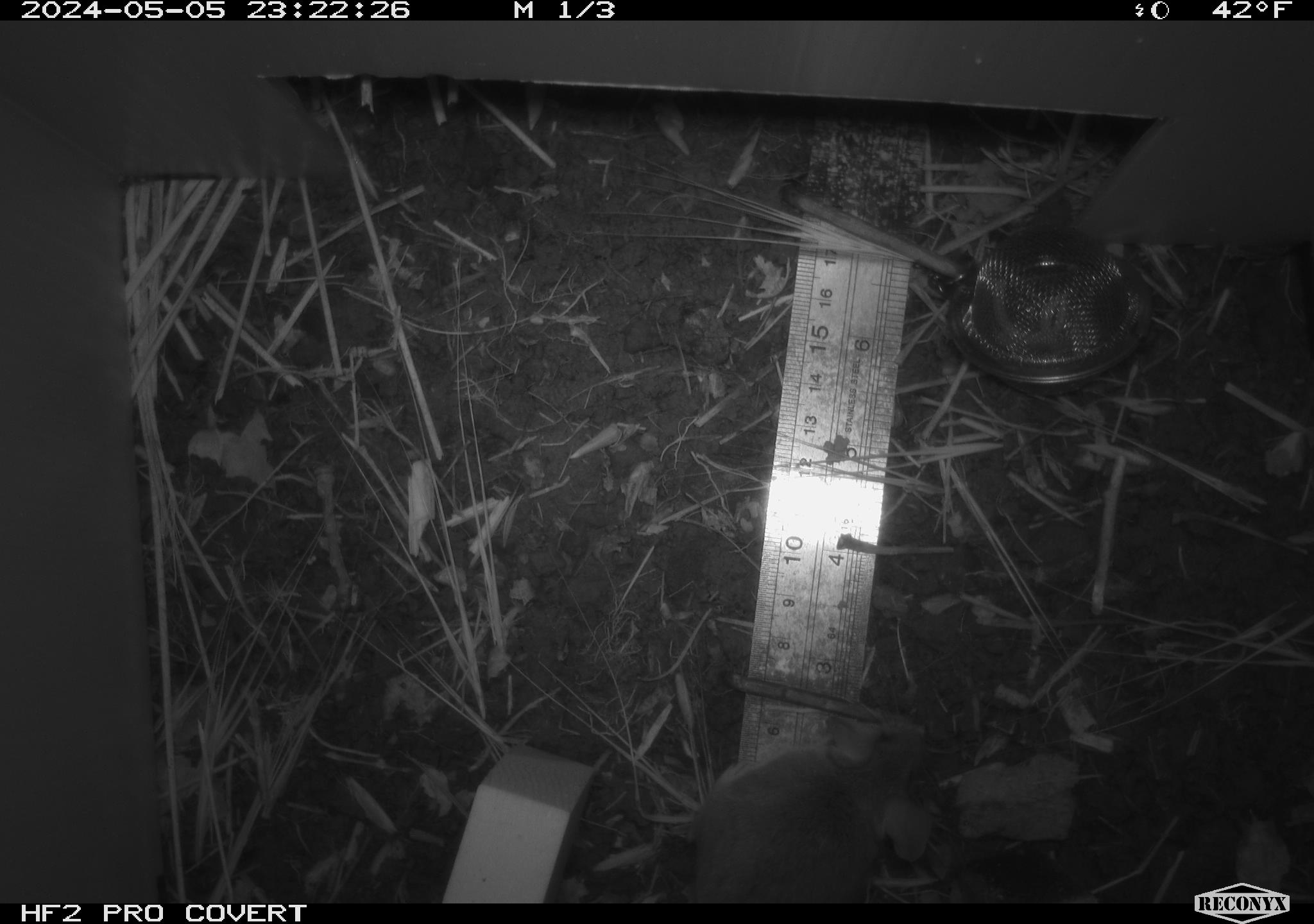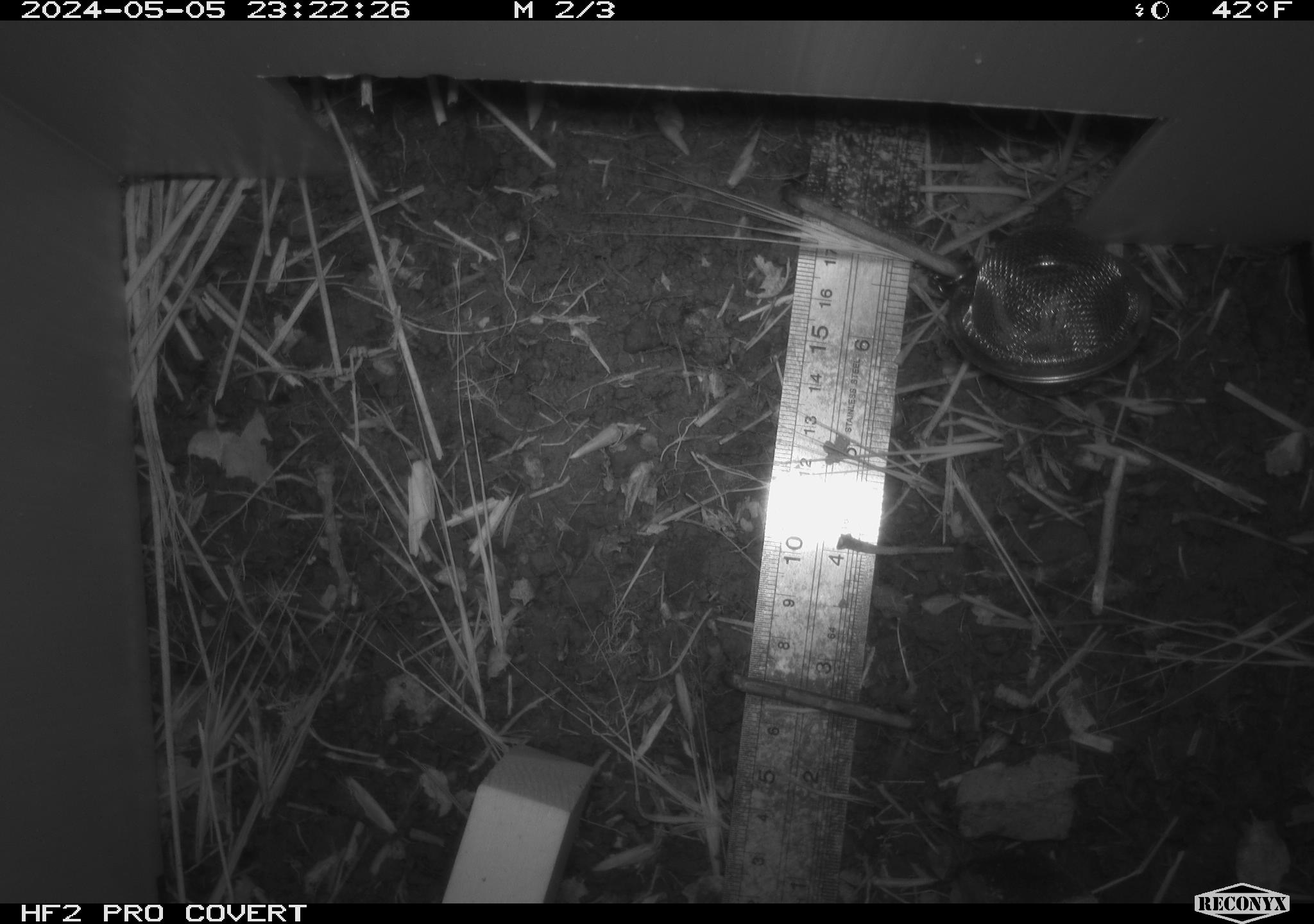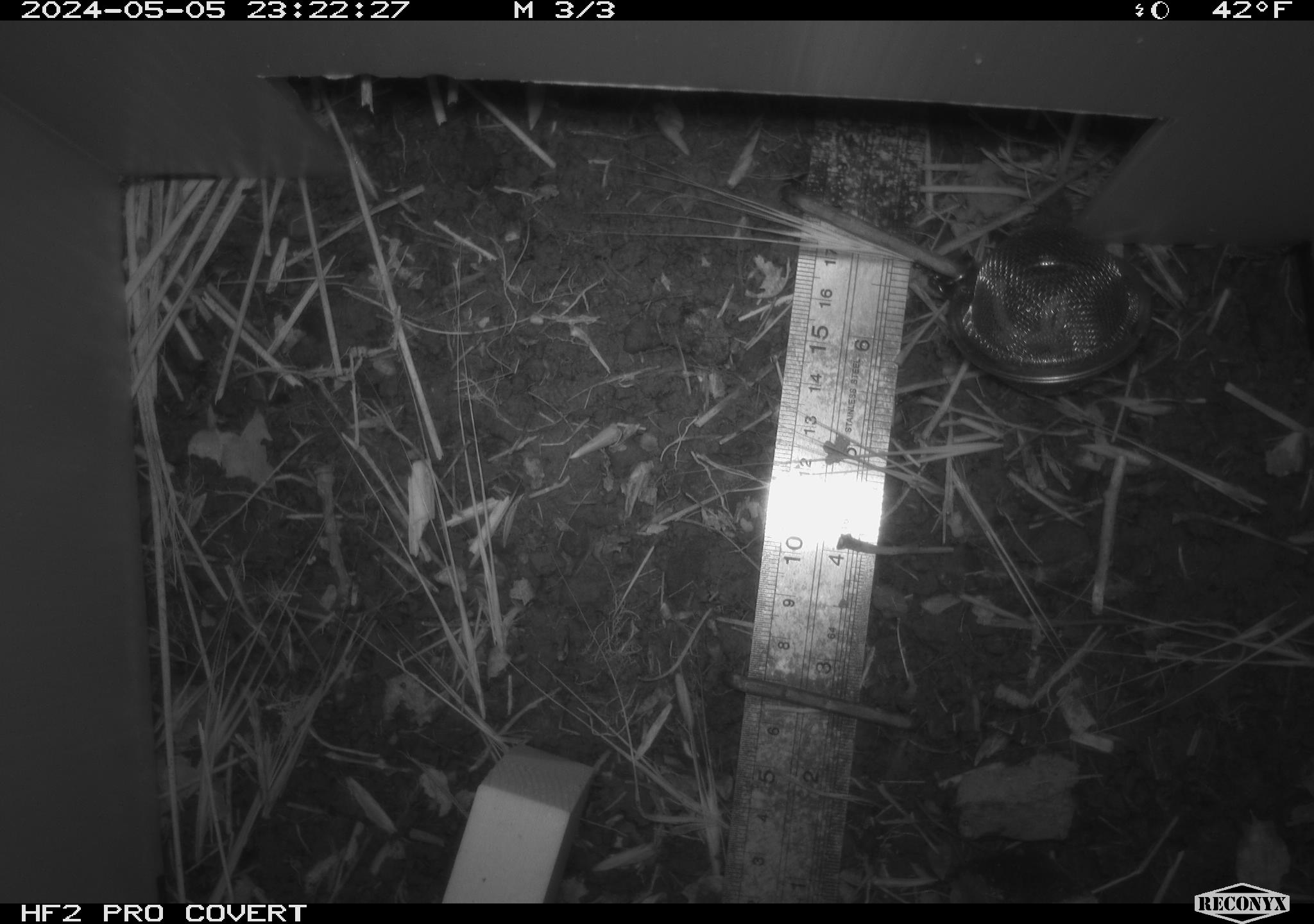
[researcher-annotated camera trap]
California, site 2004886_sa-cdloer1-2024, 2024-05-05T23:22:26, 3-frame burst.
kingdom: Animalia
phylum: Chordata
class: Mammalia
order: Rodentia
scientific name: Rodentia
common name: mouse species